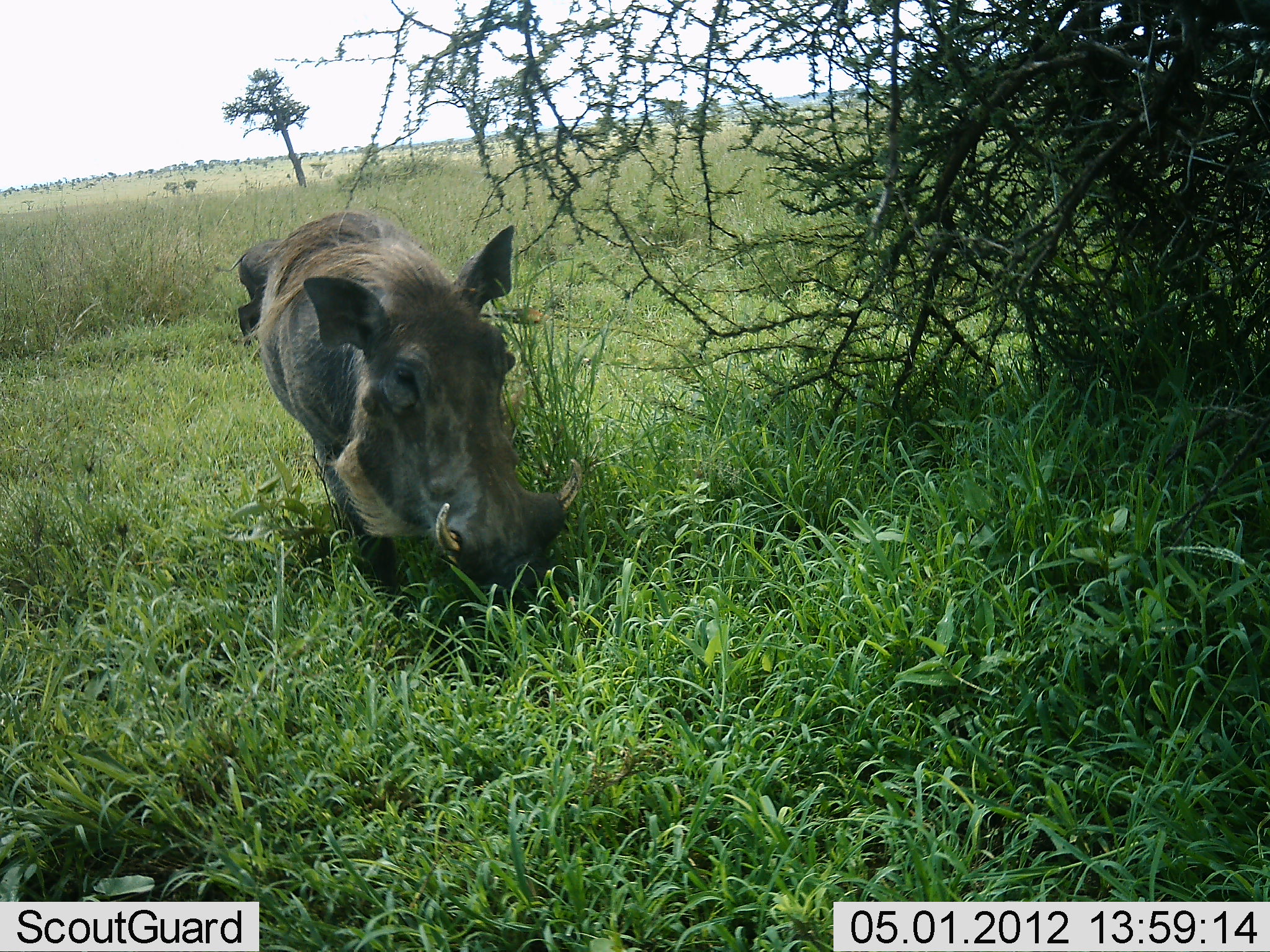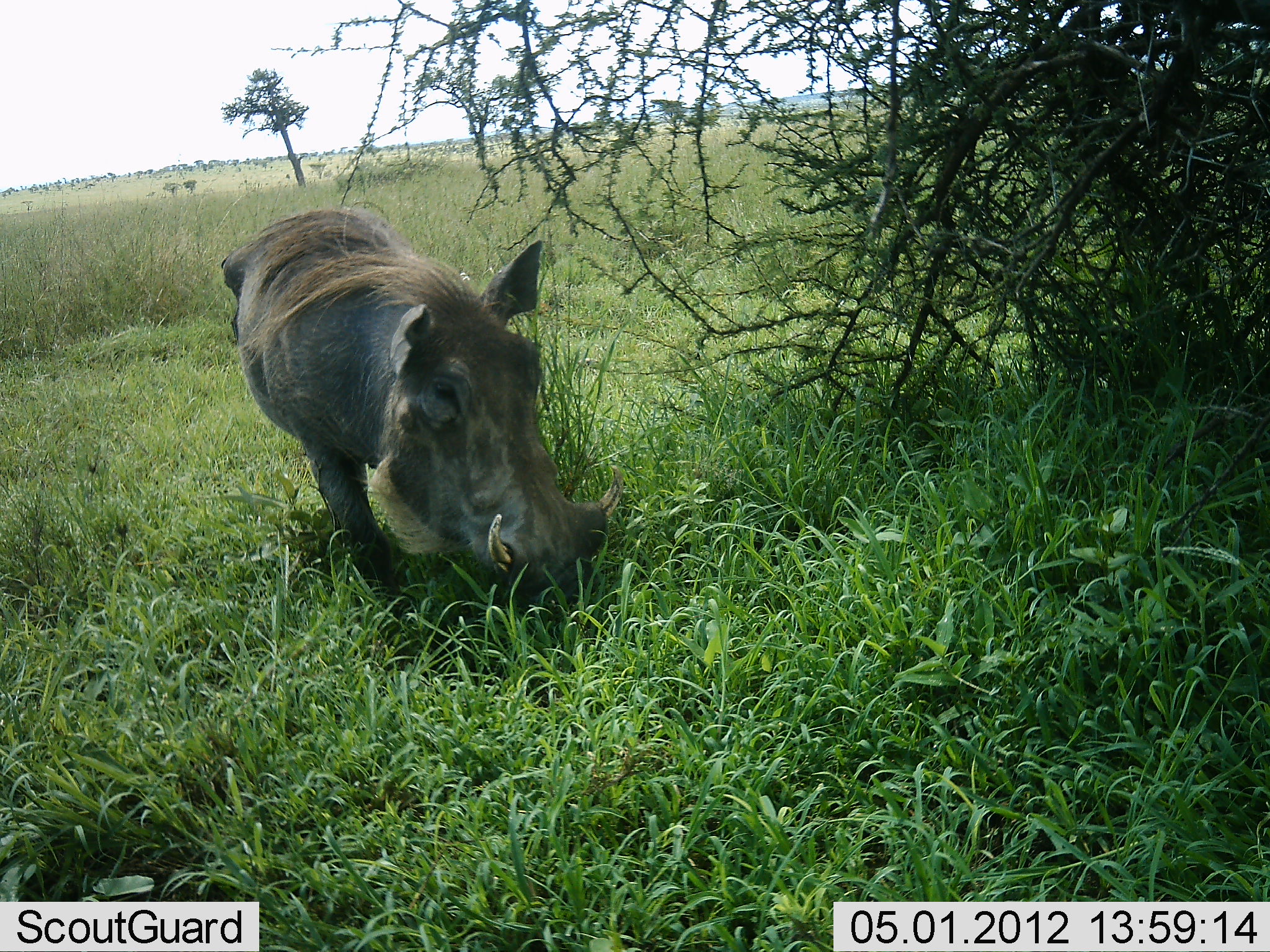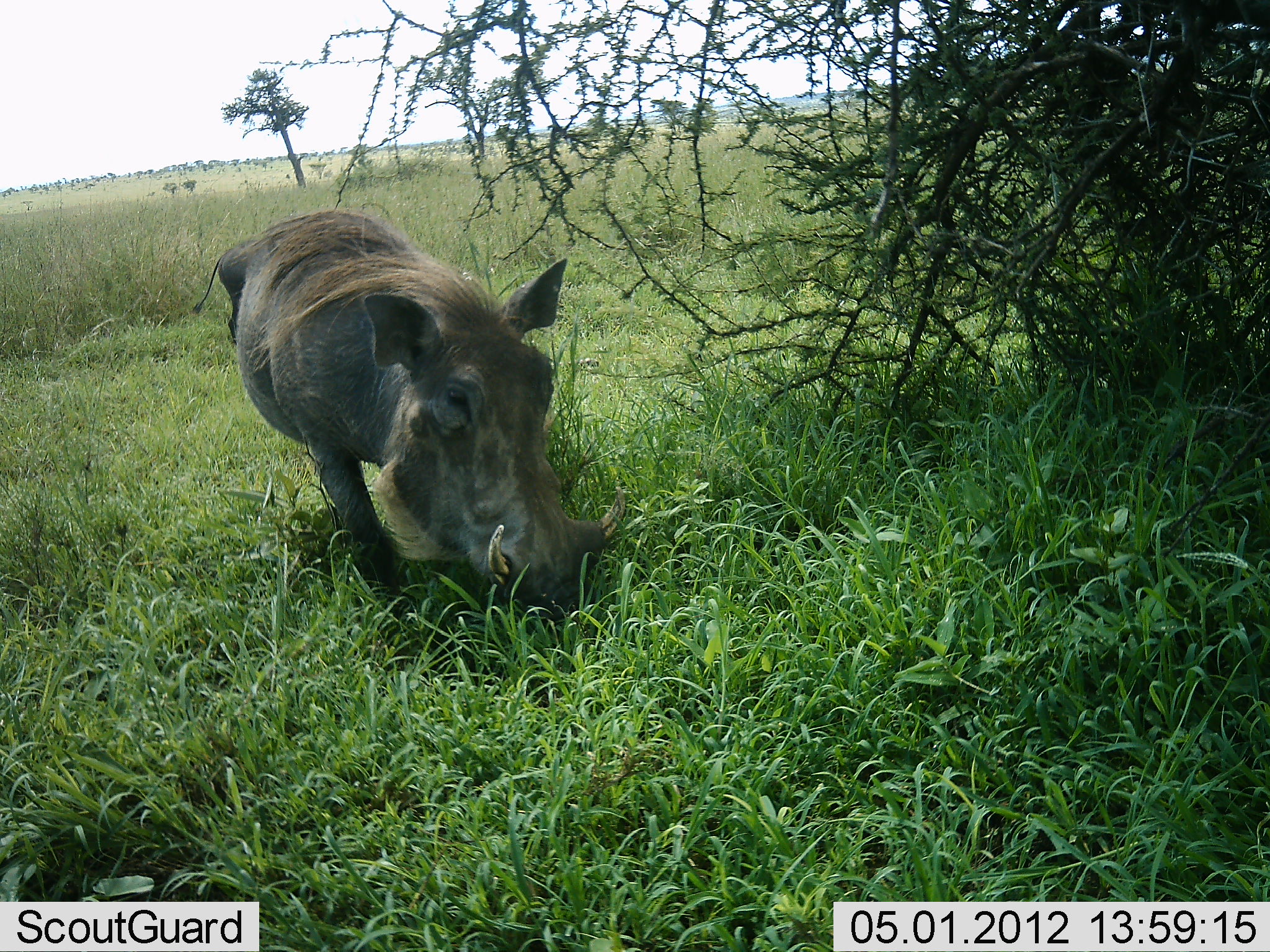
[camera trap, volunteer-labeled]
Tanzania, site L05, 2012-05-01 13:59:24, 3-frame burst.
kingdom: Animalia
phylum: Chordata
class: Mammalia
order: Artiodactyla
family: Suidae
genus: Phacochoerus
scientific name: Phacochoerus africanus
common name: warthog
Warthog (Phacochoerus africanus), count 1. Behavior (volunteer vote fractions): standing 54%, resting 0%, moving 31%, interacting 8%. Young present (vote fraction): 0%. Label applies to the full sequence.